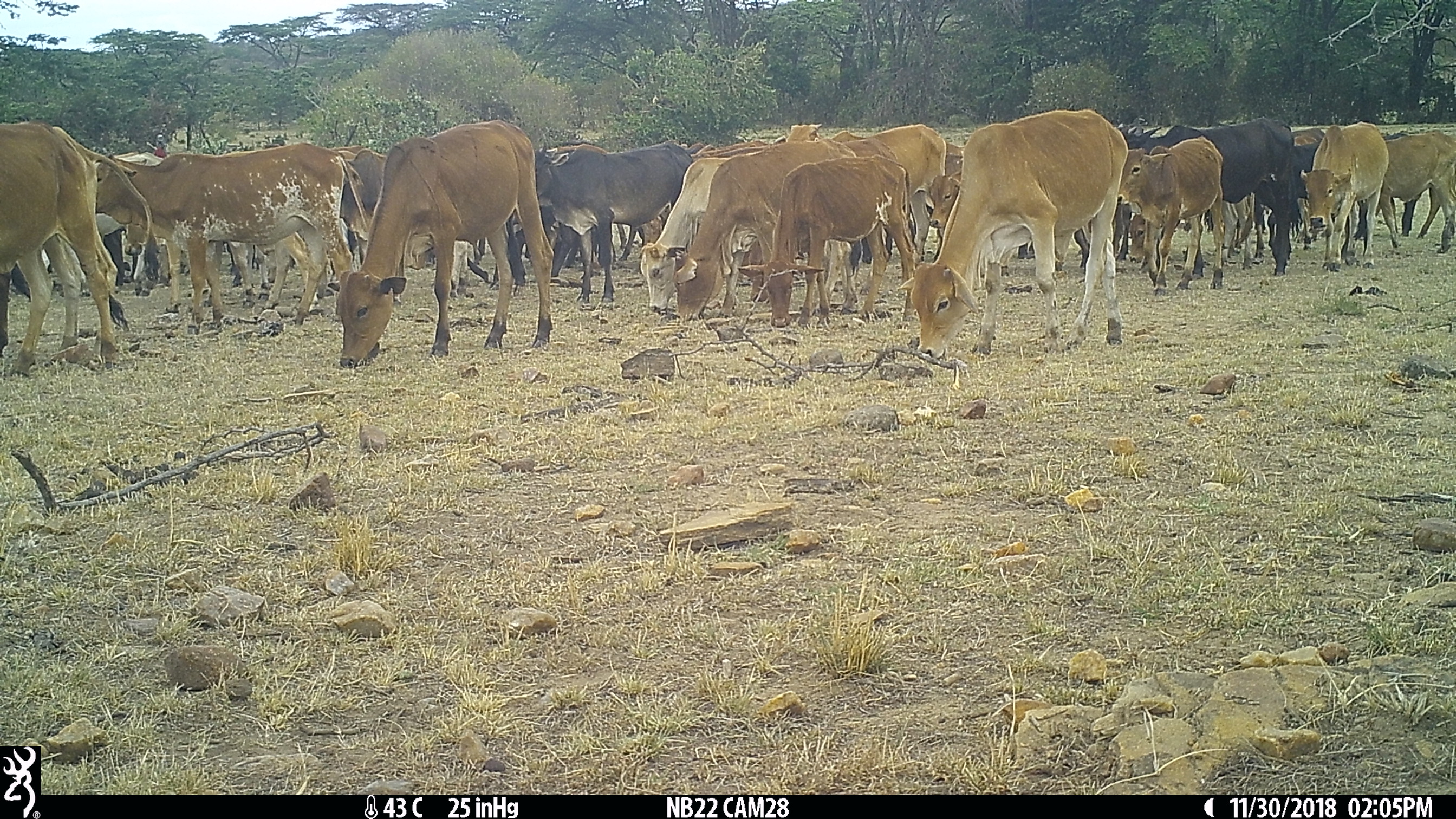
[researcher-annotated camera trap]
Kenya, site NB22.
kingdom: Animalia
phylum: Chordata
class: Mammalia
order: Artiodactyla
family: Bovidae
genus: Bos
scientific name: Bos taurus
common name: cattle